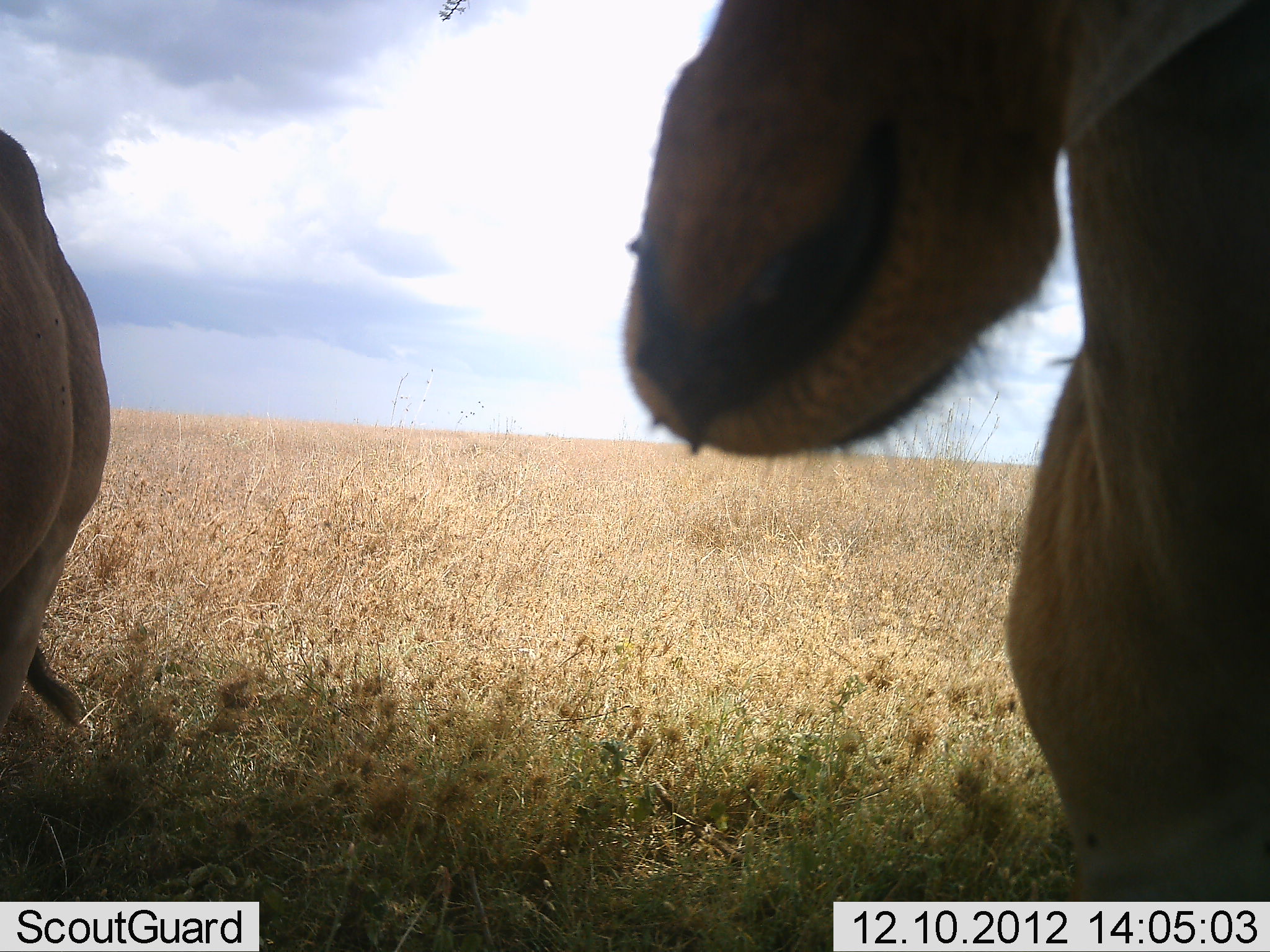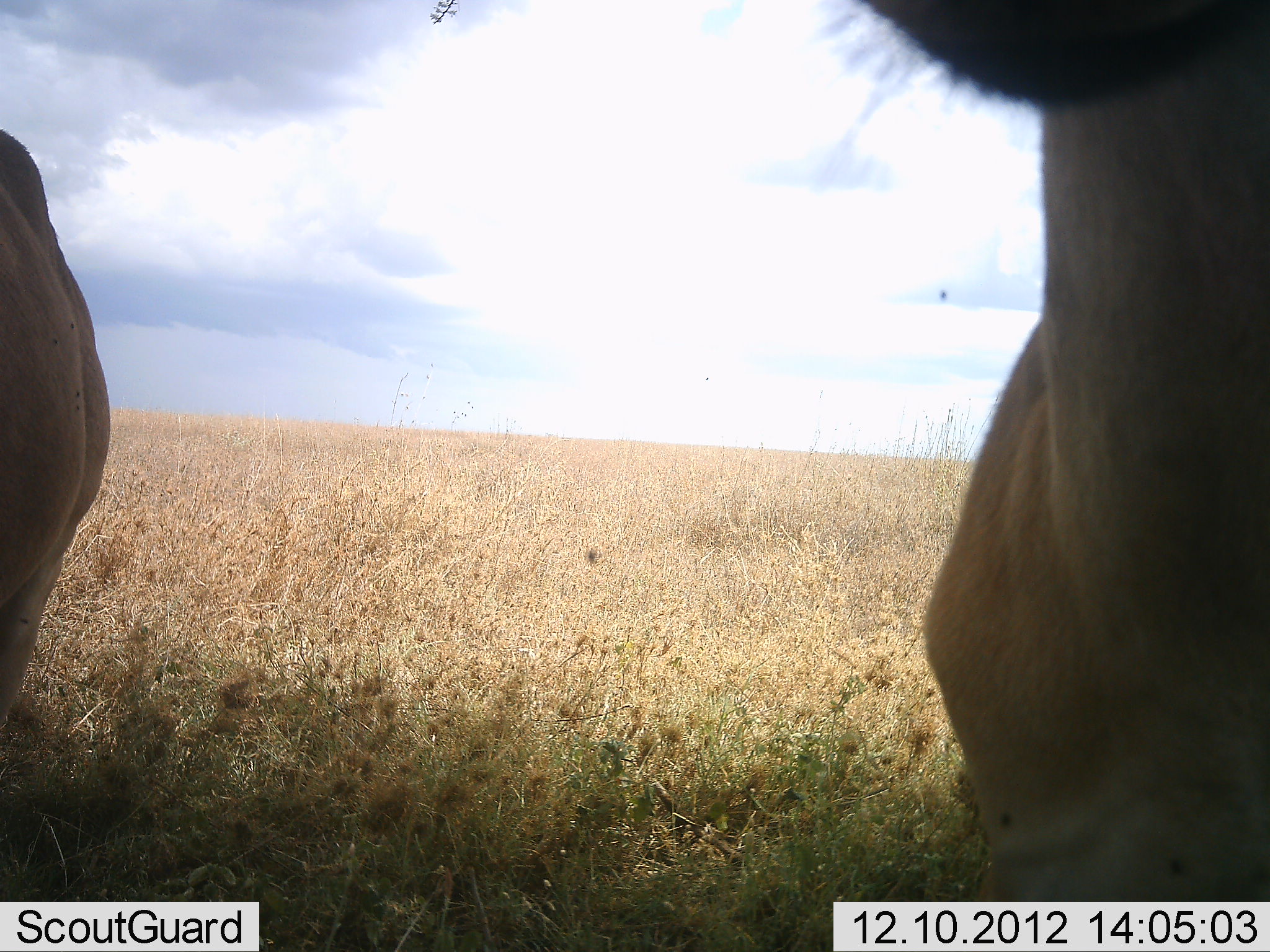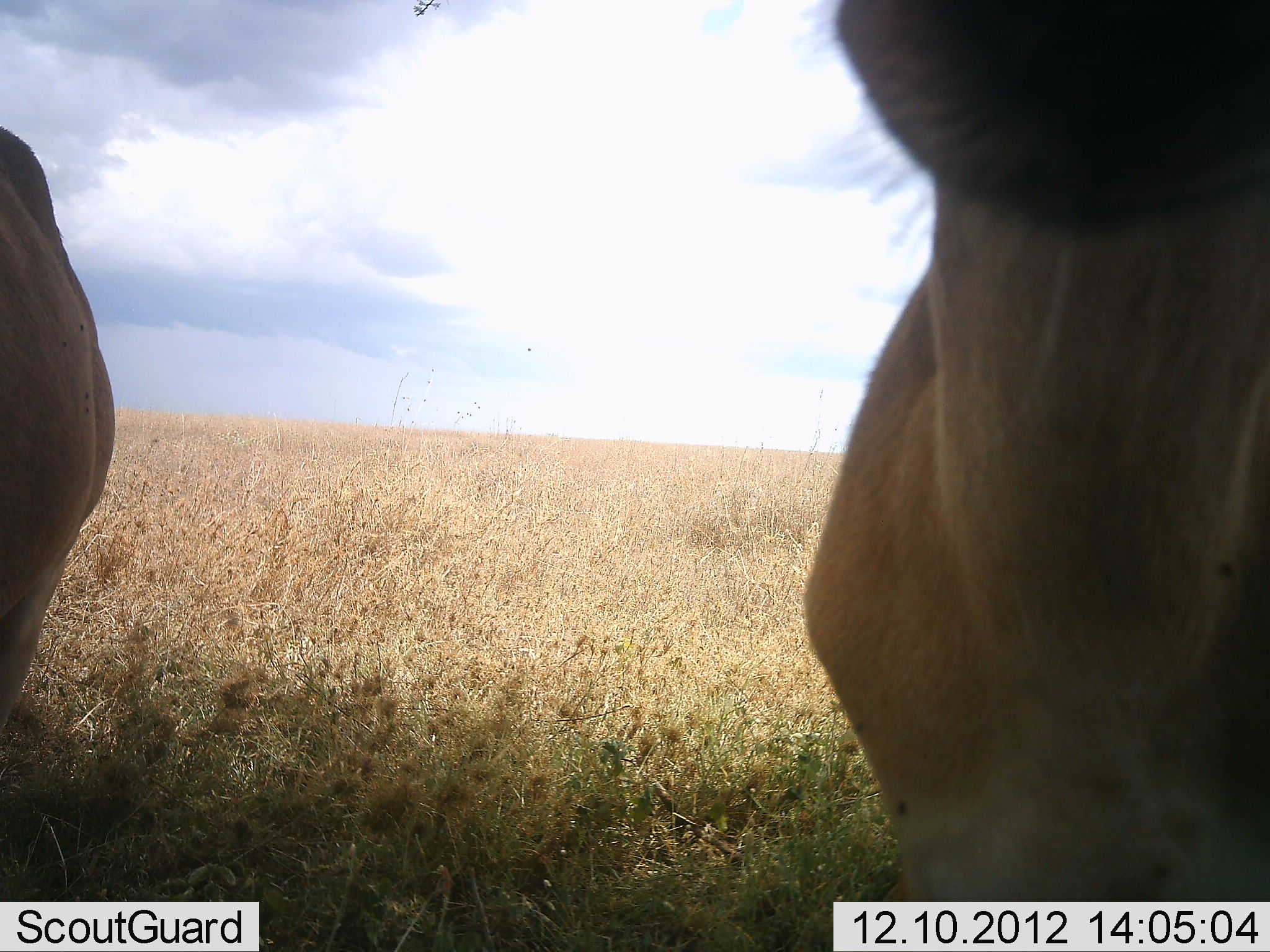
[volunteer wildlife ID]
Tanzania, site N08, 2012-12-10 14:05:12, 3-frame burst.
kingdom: Animalia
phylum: Chordata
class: Mammalia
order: Artiodactyla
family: Bovidae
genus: Alcelaphus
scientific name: Alcelaphus buselaphus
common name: hartebeest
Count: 2.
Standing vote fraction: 90%.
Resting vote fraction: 10%.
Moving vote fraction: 0%.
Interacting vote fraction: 10%.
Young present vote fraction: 0%.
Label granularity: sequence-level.